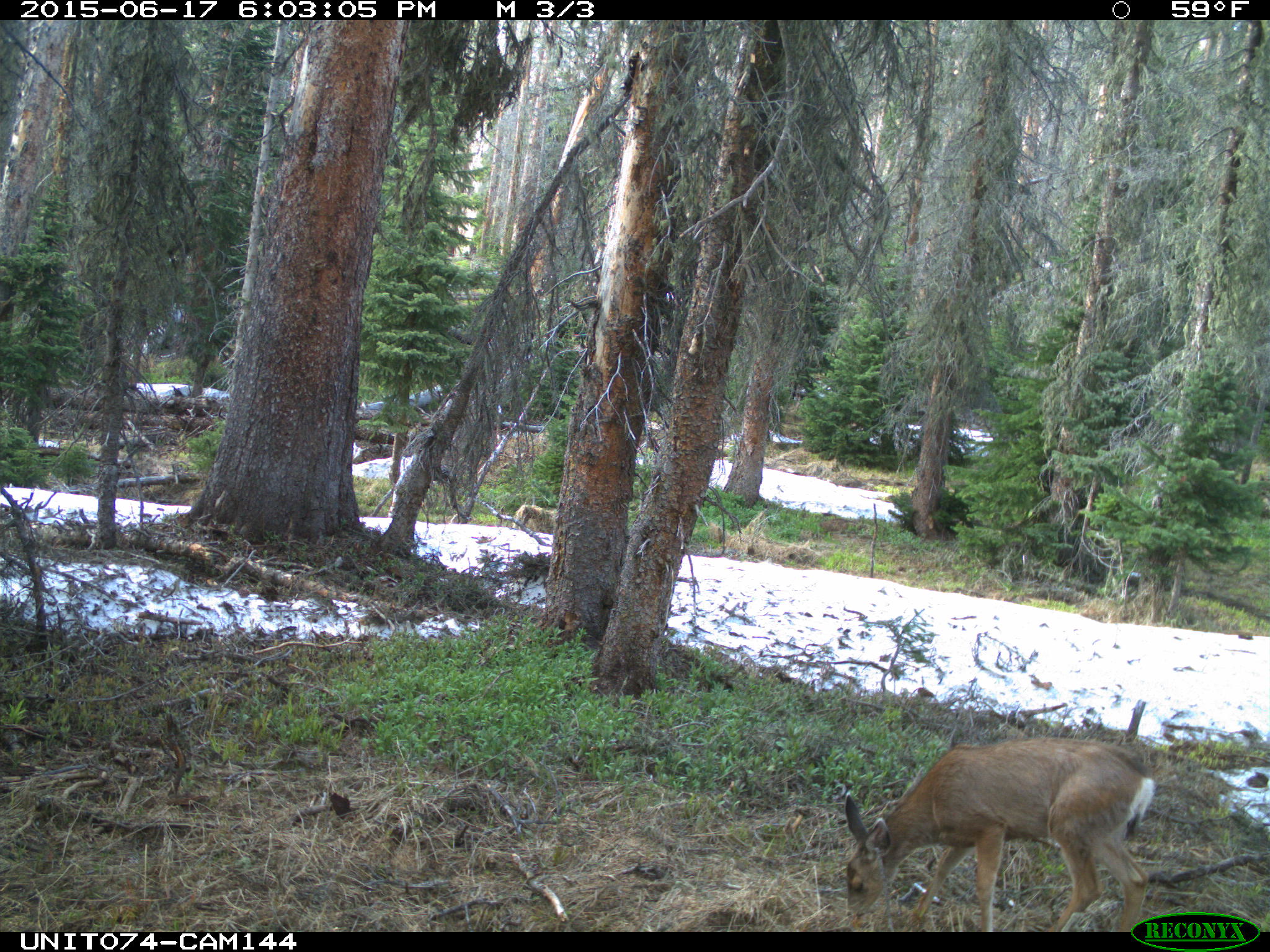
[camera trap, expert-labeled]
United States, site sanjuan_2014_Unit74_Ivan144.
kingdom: Animalia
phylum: Chordata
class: Mammalia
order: Artiodactyla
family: Cervidae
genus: Odocoileus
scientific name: Odocoileus hemionus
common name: mule deer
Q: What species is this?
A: Odocoileus hemionus (mule deer).